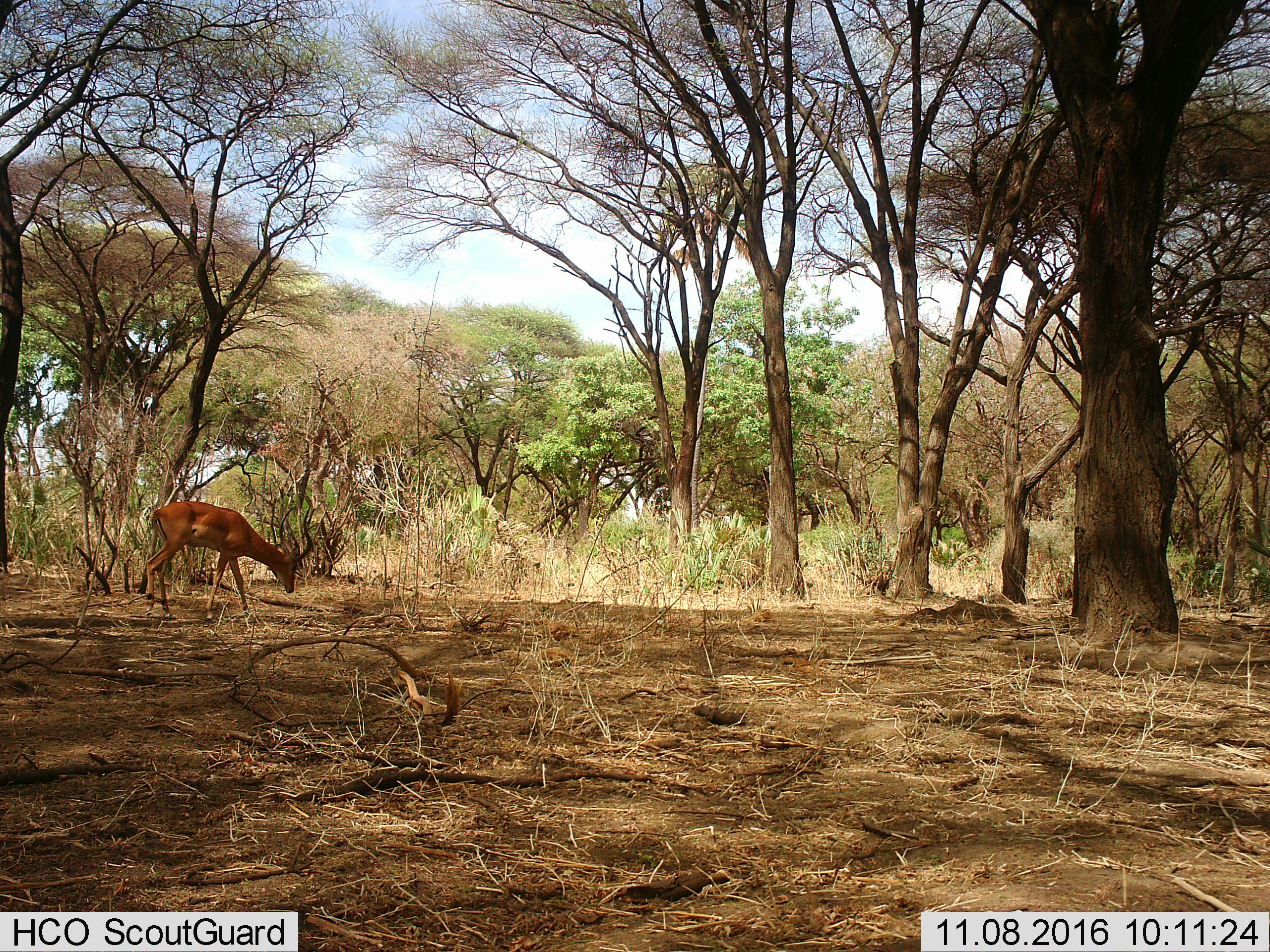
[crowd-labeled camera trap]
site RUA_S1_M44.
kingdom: Animalia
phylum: Chordata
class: Mammalia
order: Artiodactyla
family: Bovidae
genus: Aepyceros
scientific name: Aepyceros melampus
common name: impala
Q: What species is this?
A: Impala (Aepyceros melampus).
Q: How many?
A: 1.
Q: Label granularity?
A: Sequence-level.